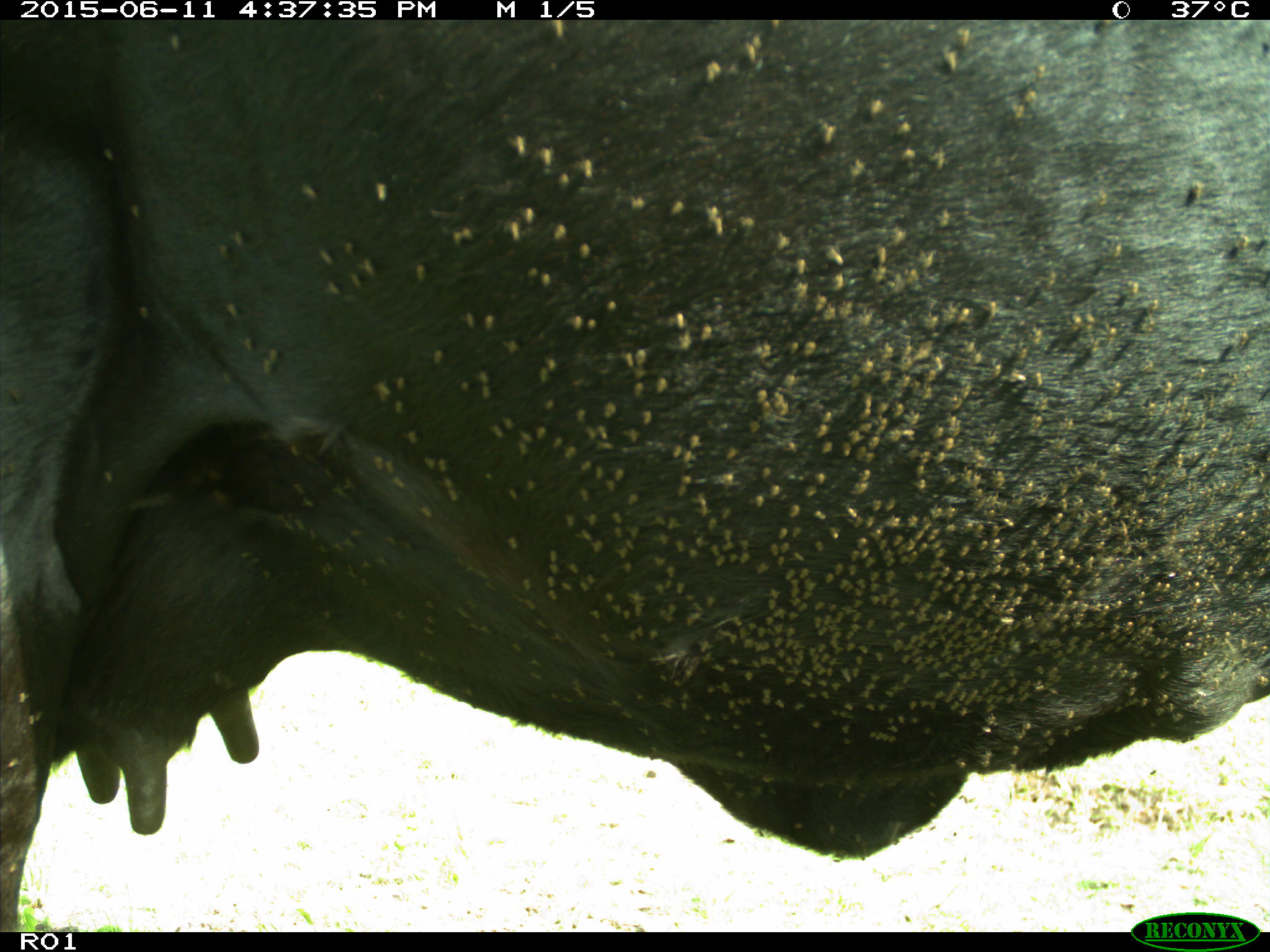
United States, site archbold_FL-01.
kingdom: Animalia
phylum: Chordata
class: Mammalia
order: Artiodactyla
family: Bovidae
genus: Bos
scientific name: Bos taurus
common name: domestic cow